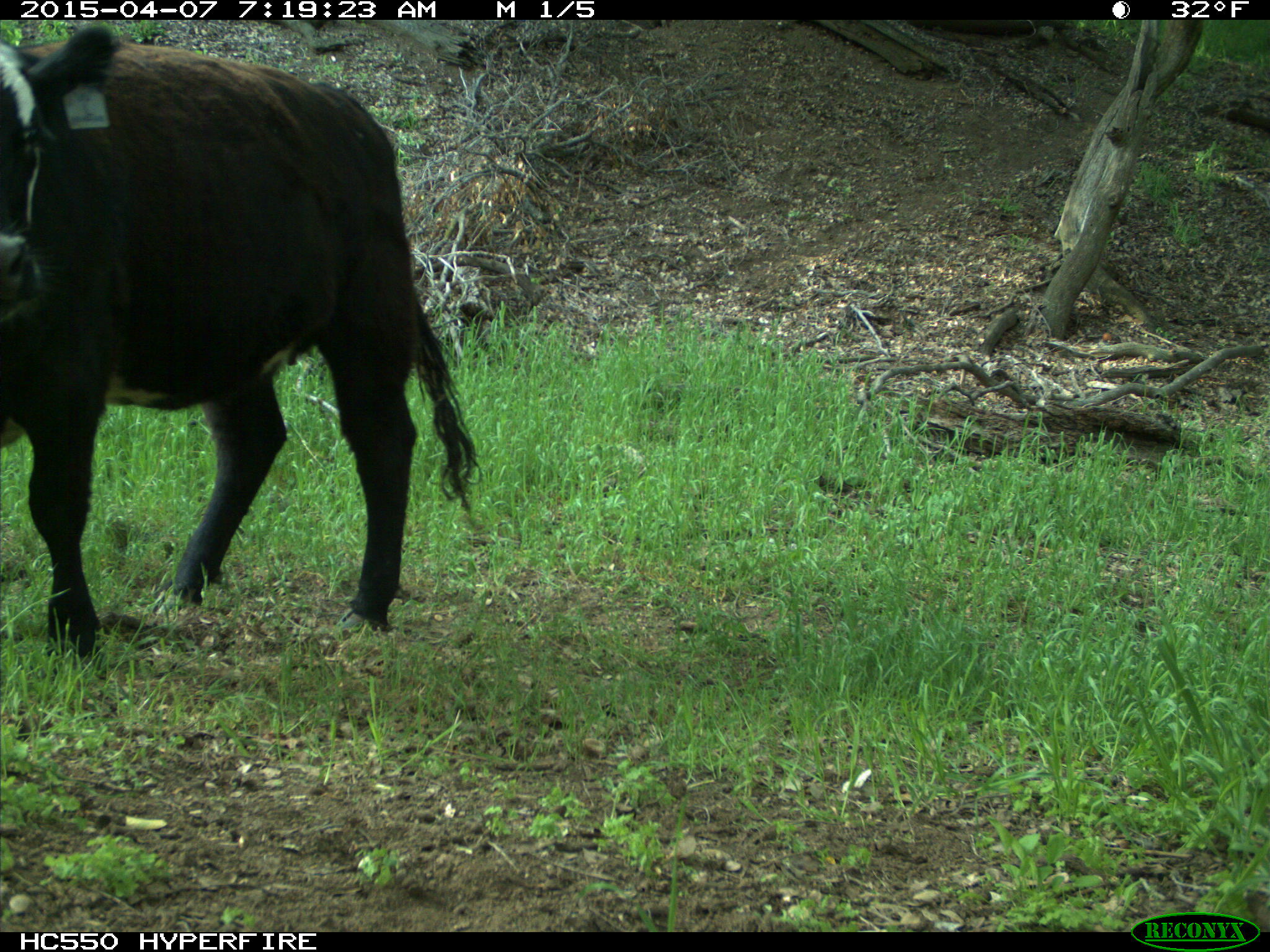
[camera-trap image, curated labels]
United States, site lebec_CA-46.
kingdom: Animalia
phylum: Chordata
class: Mammalia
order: Artiodactyla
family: Bovidae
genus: Bos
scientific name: Bos taurus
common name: domestic cow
Bos taurus (domestic cow).